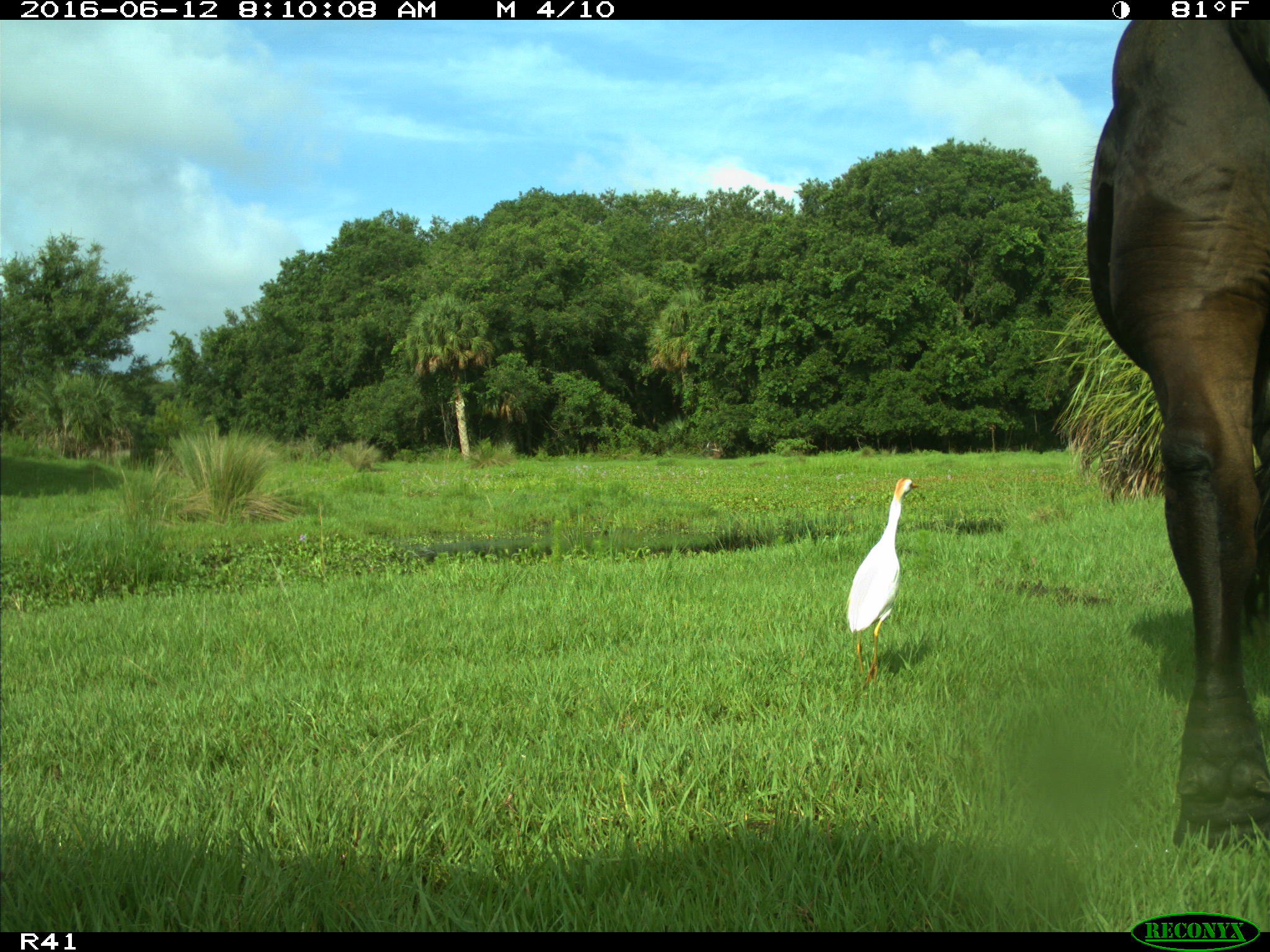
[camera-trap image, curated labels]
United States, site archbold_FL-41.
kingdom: Animalia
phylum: Chordata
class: Mammalia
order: Artiodactyla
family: Bovidae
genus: Bos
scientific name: Bos taurus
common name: domestic cow